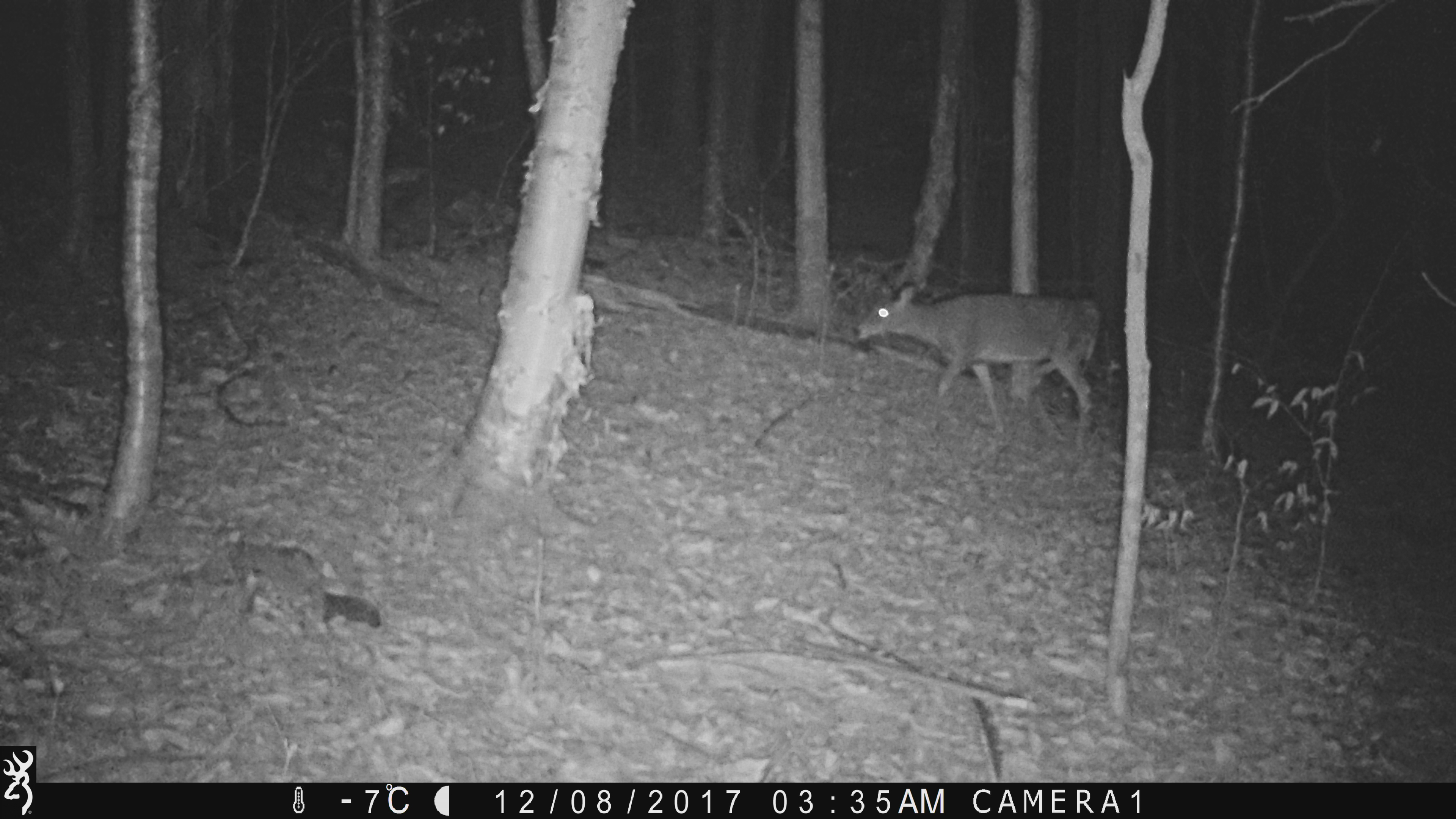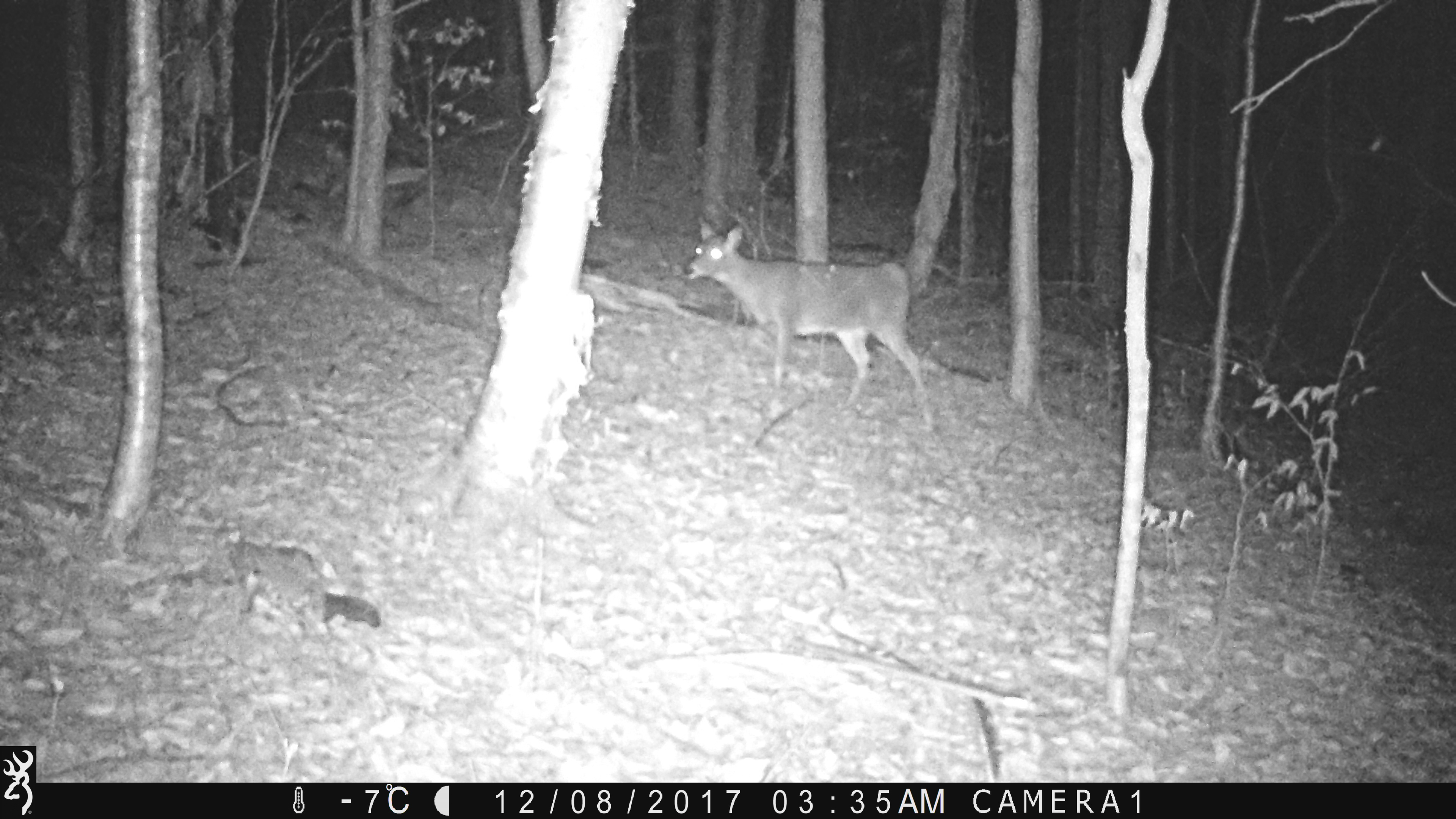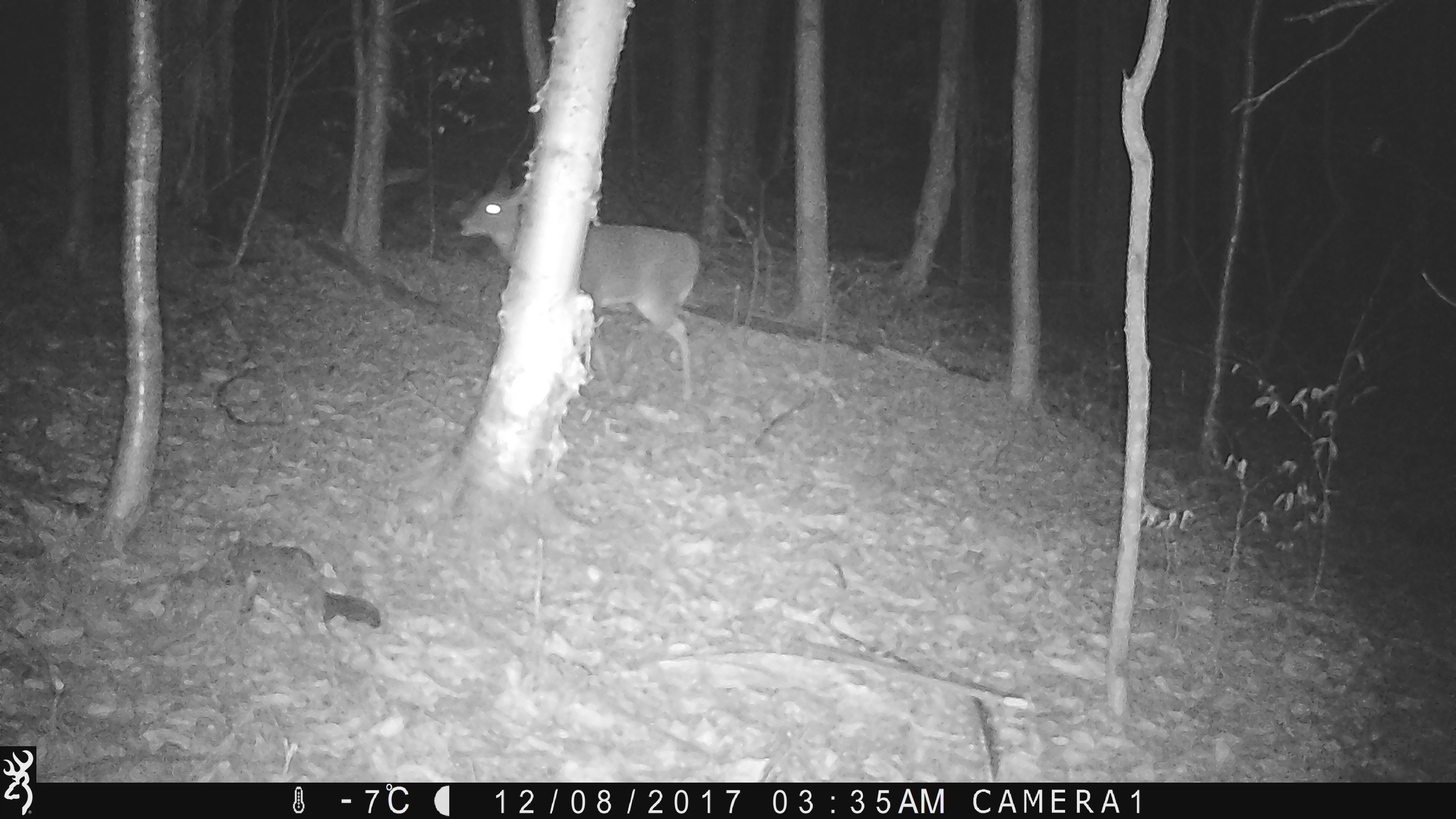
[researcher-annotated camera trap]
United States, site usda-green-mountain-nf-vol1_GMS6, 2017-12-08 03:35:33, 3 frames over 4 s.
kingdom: Animalia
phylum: Chordata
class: Mammalia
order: Artiodactyla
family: Cervidae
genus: Odocoileus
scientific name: Odocoileus virginianus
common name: white-tailed deer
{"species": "white-tailed deer (Odocoileus virginianus)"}